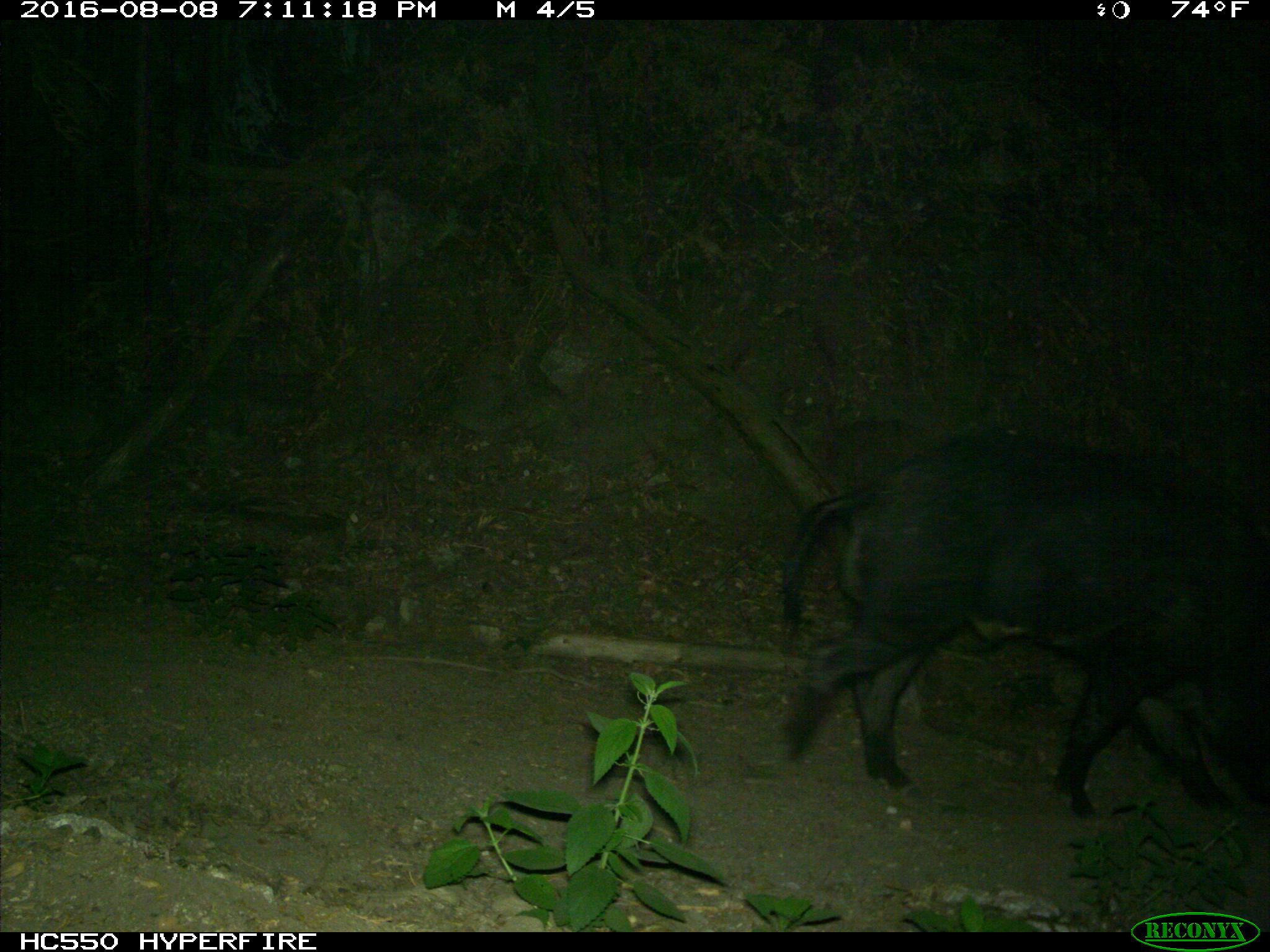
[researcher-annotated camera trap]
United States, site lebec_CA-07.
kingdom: Animalia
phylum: Chordata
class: Mammalia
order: Artiodactyla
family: Suidae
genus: Sus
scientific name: Sus scrofa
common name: wild boar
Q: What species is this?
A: Sus scrofa (wild boar).